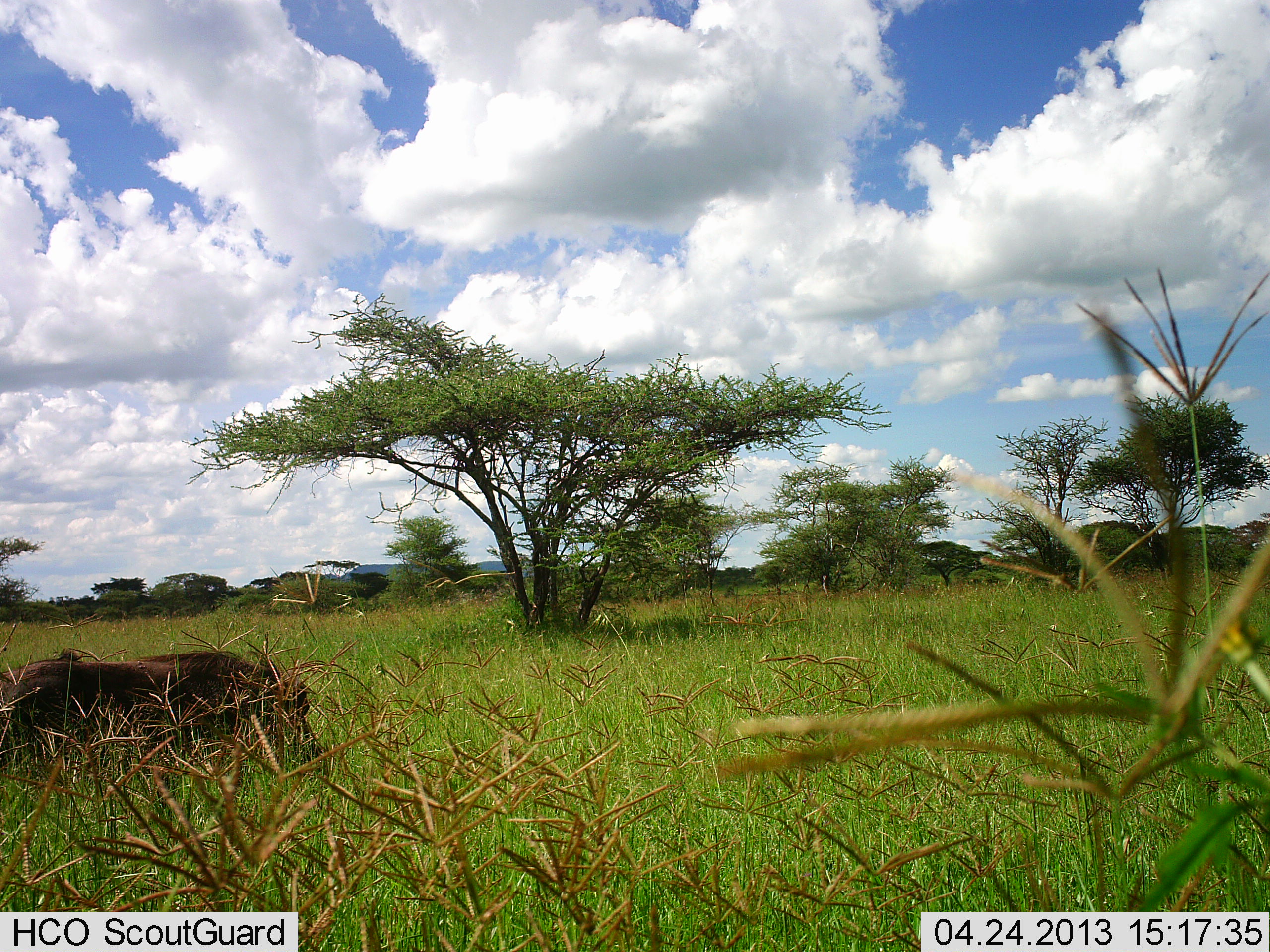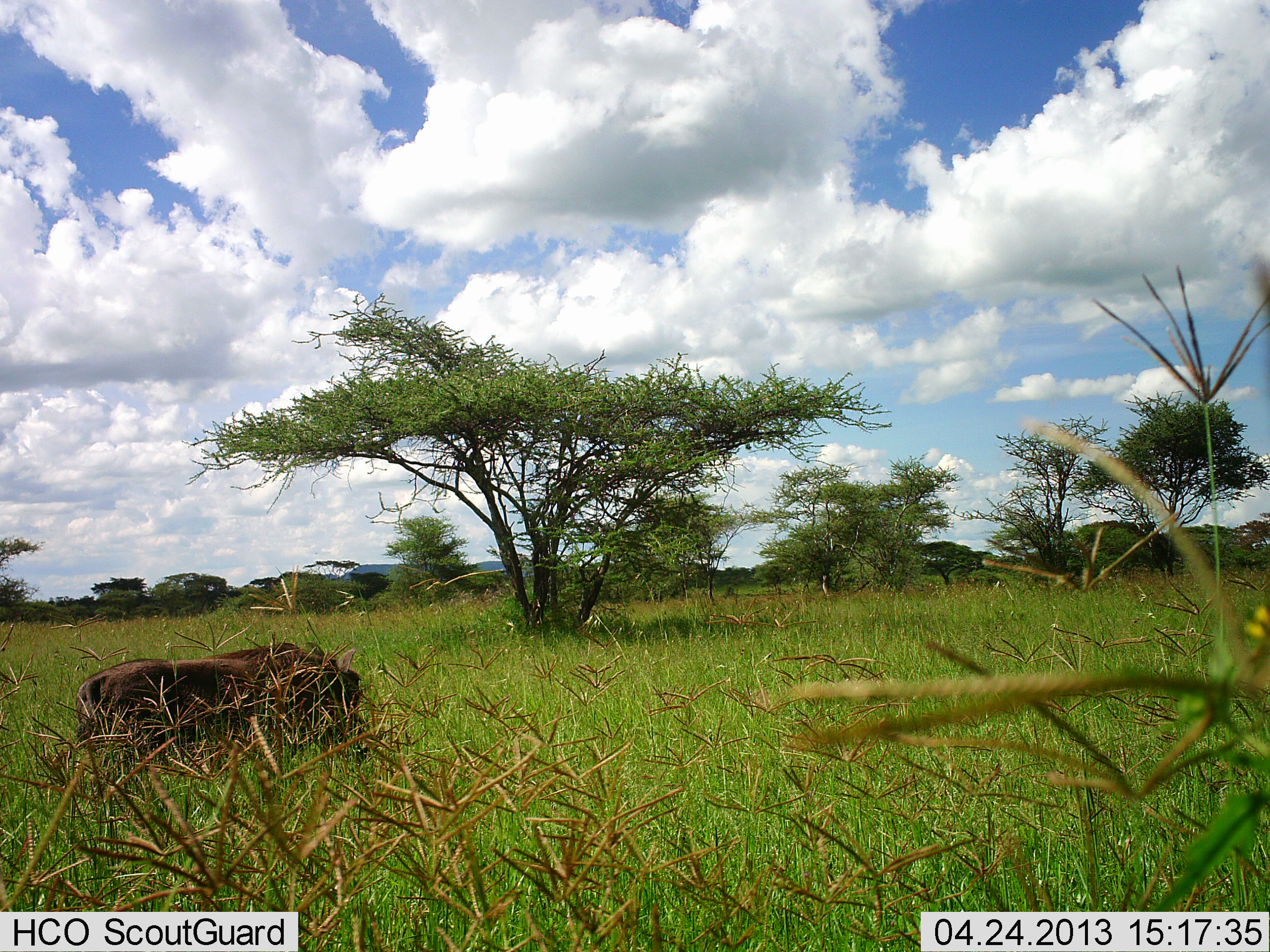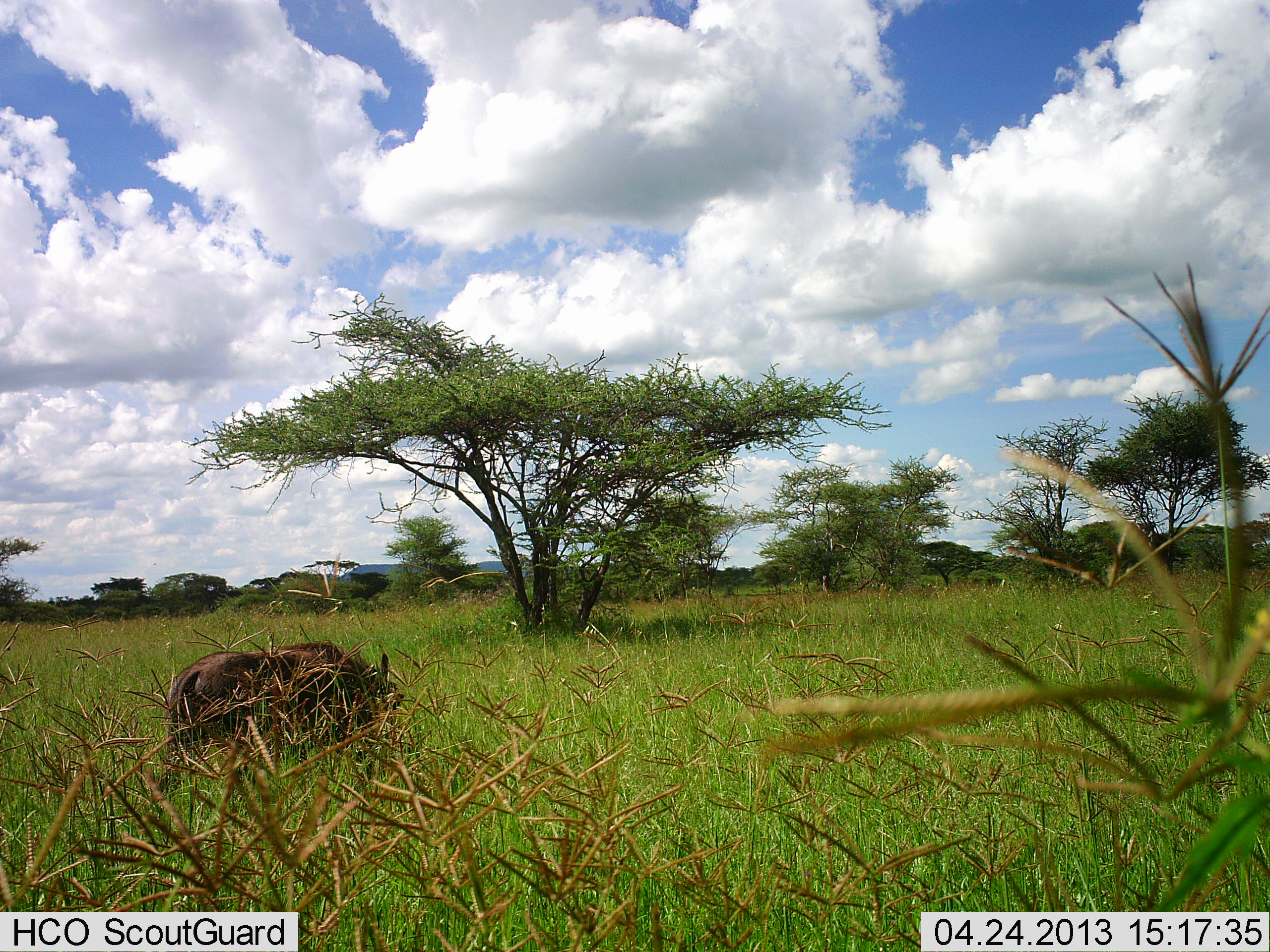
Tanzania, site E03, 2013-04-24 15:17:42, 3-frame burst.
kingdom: Animalia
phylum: Chordata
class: Mammalia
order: Artiodactyla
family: Suidae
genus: Phacochoerus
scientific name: Phacochoerus africanus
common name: warthog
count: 1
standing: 5%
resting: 0%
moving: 95%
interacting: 0%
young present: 0%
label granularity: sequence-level